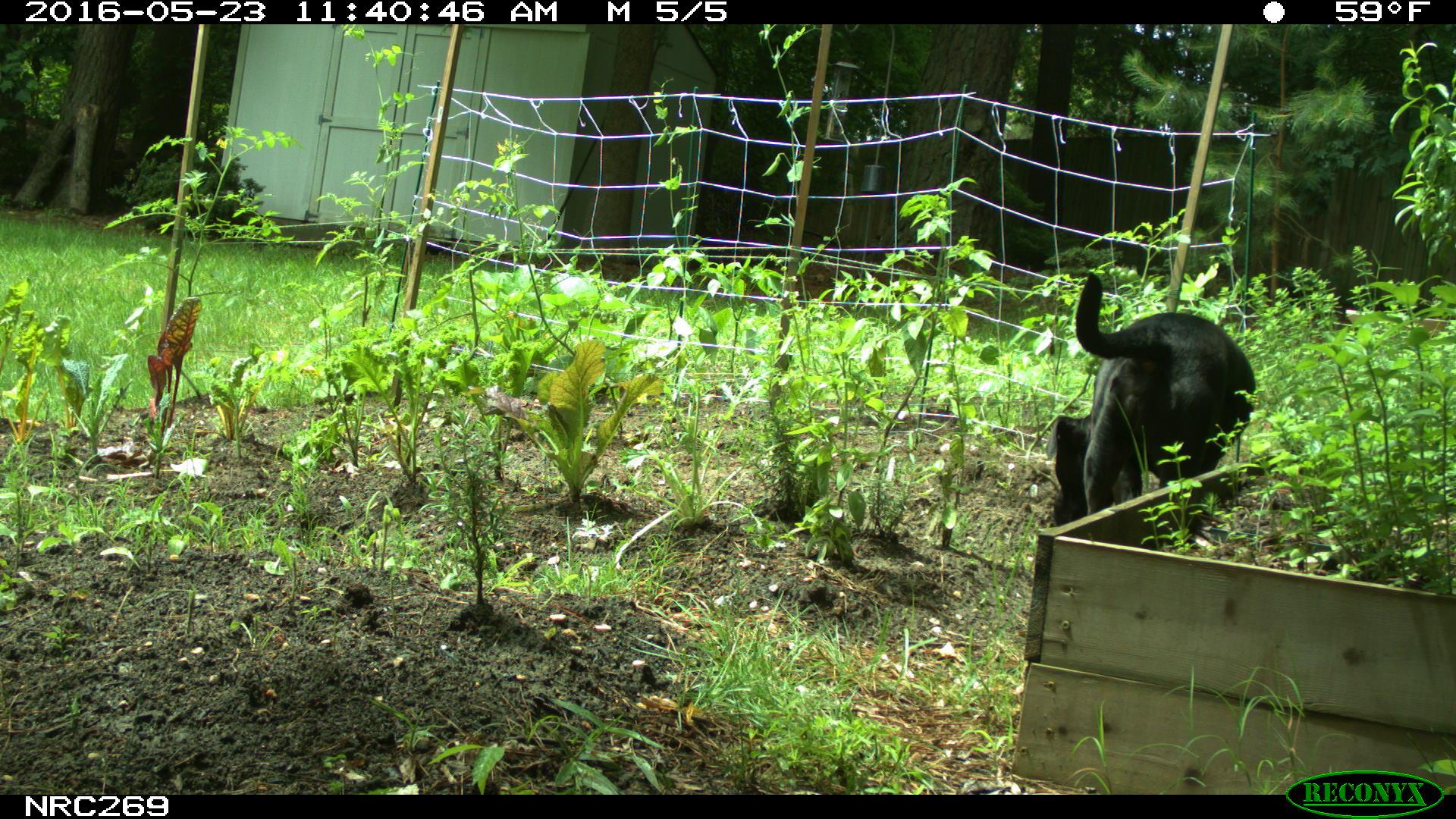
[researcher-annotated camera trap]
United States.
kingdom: Animalia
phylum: Chordata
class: Mammalia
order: Carnivora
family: Canidae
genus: Canis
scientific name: Canis familiaris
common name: domestic dog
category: Dog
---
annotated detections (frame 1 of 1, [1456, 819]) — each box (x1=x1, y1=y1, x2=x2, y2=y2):
Dog: (x1=1043, y1=272, x2=1265, y2=551)